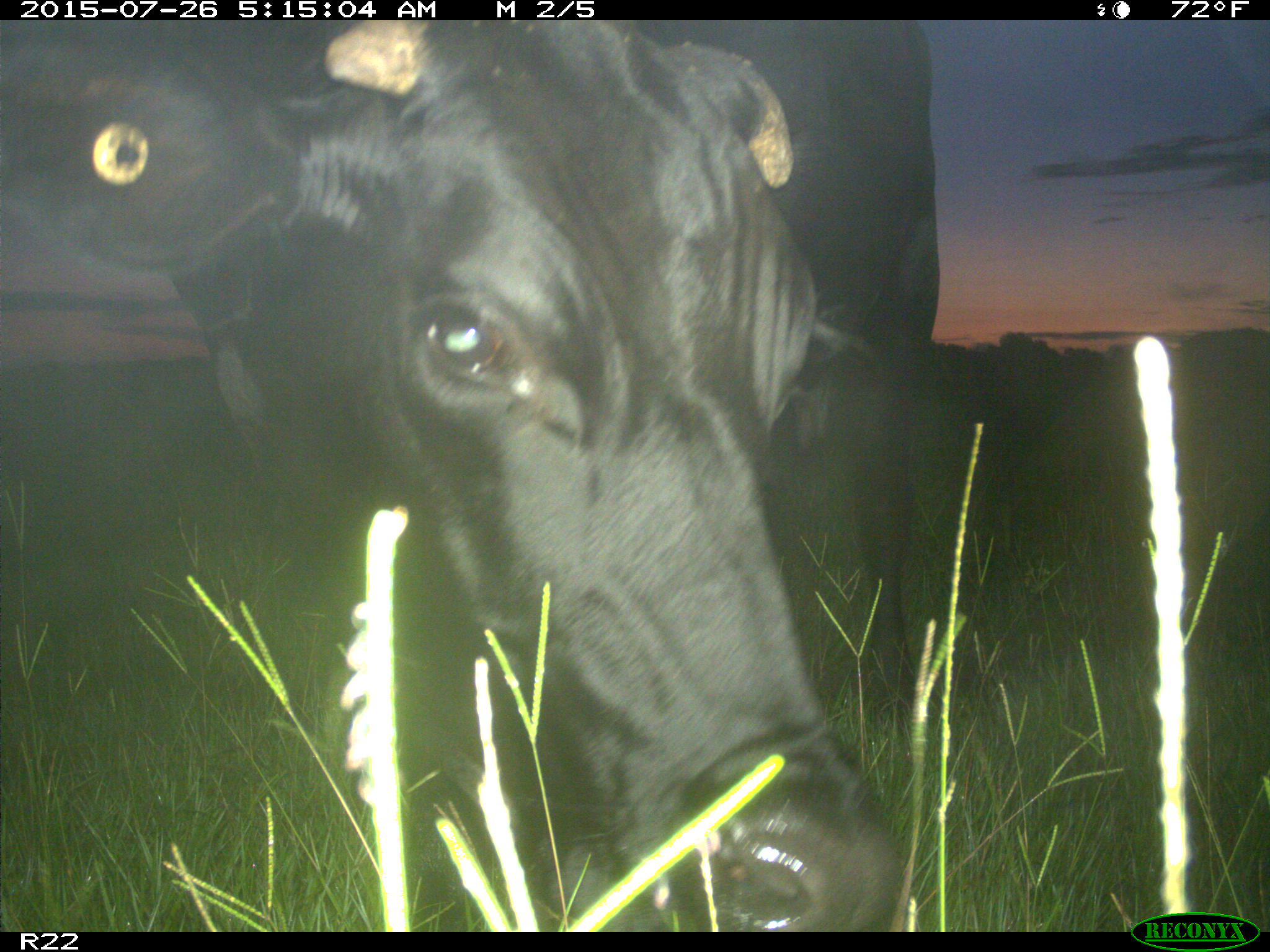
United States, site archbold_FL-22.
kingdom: Animalia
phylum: Chordata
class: Mammalia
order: Artiodactyla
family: Bovidae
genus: Bos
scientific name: Bos taurus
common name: domestic cow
Bos taurus (domestic cow).